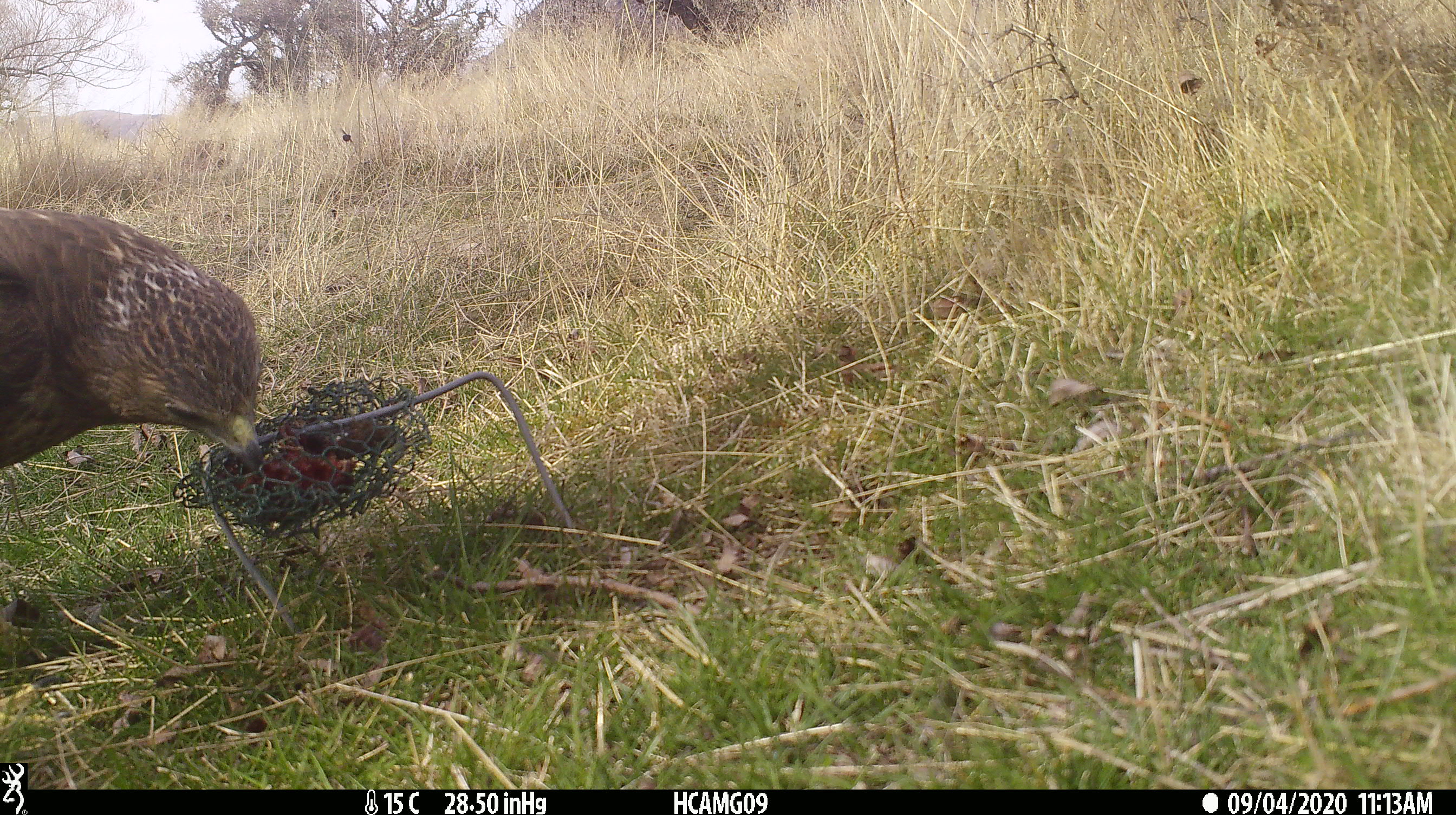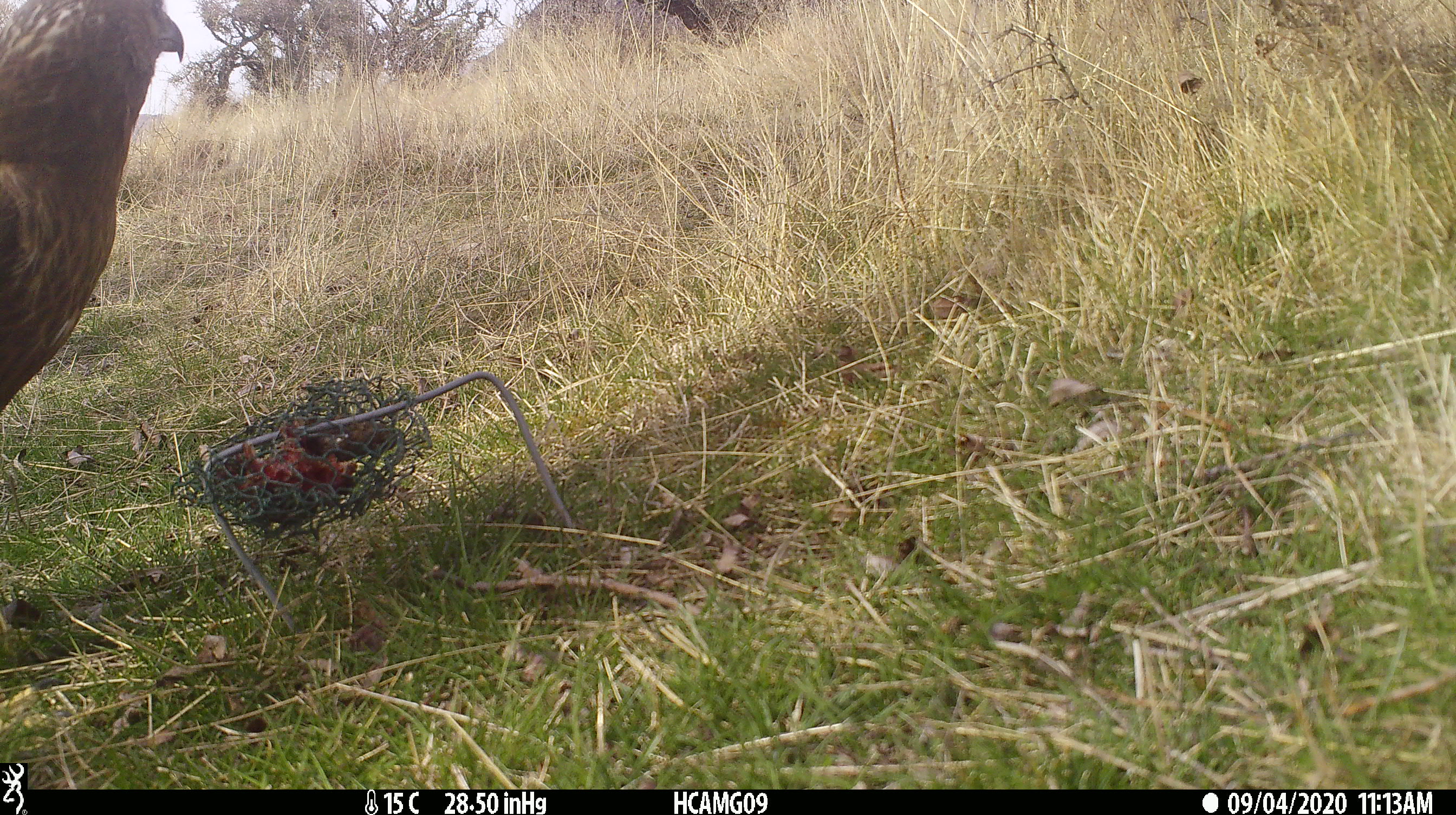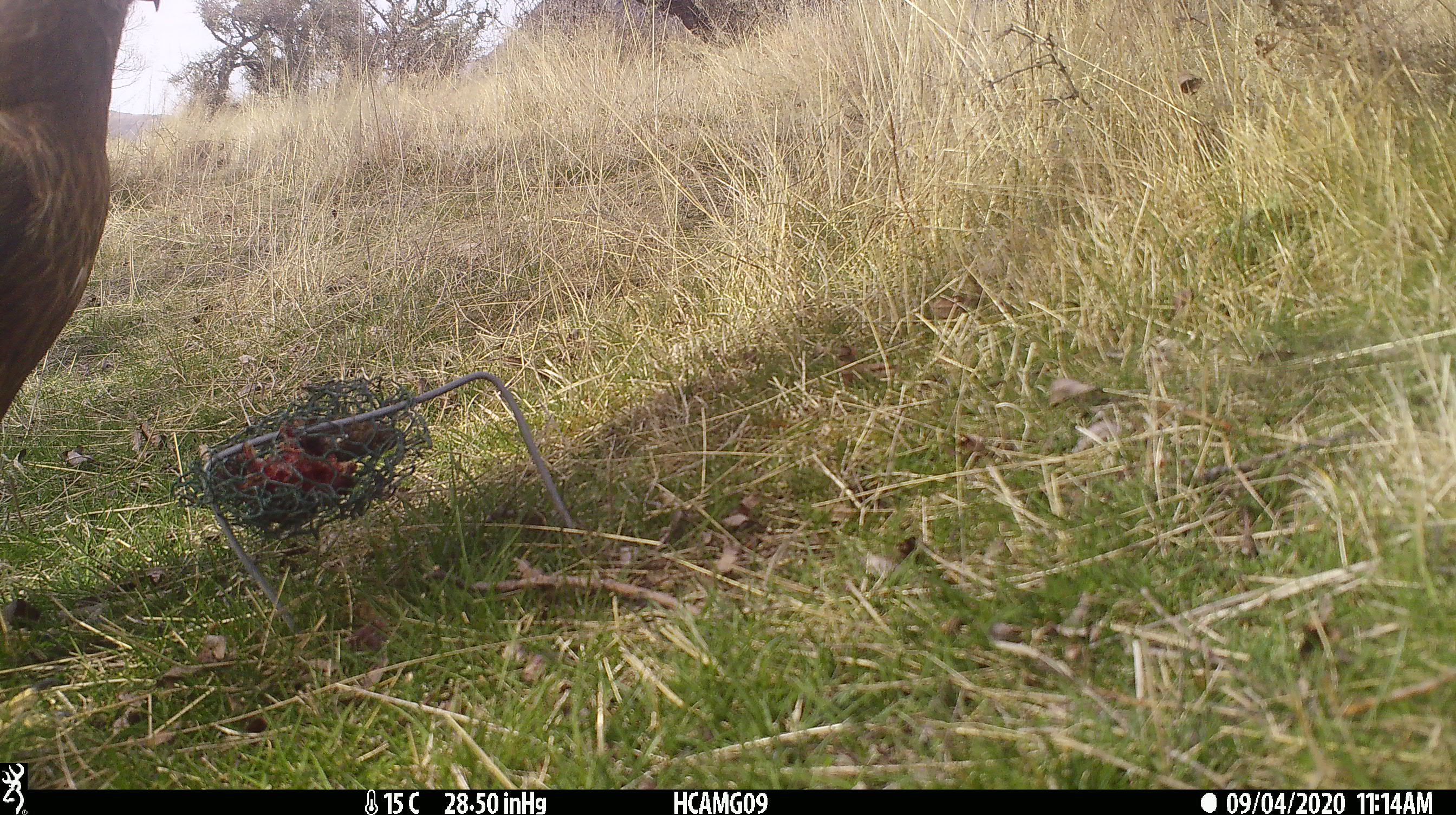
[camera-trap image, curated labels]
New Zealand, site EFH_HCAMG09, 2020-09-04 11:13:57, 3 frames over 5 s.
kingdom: Animalia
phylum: Chordata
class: Aves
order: Accipitriformes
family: Accipitridae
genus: Circus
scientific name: Circus approximans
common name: swamp harrier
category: harrier